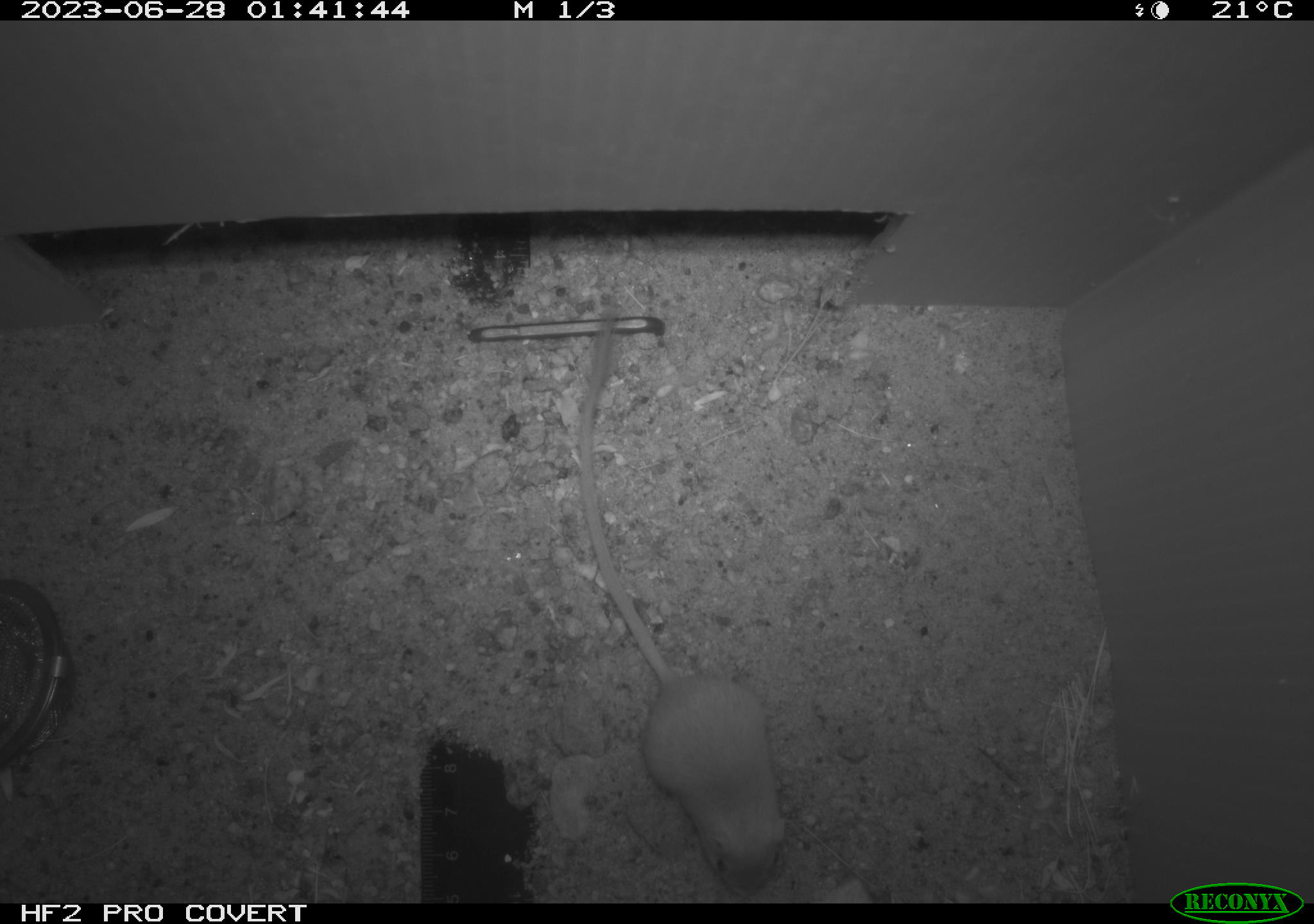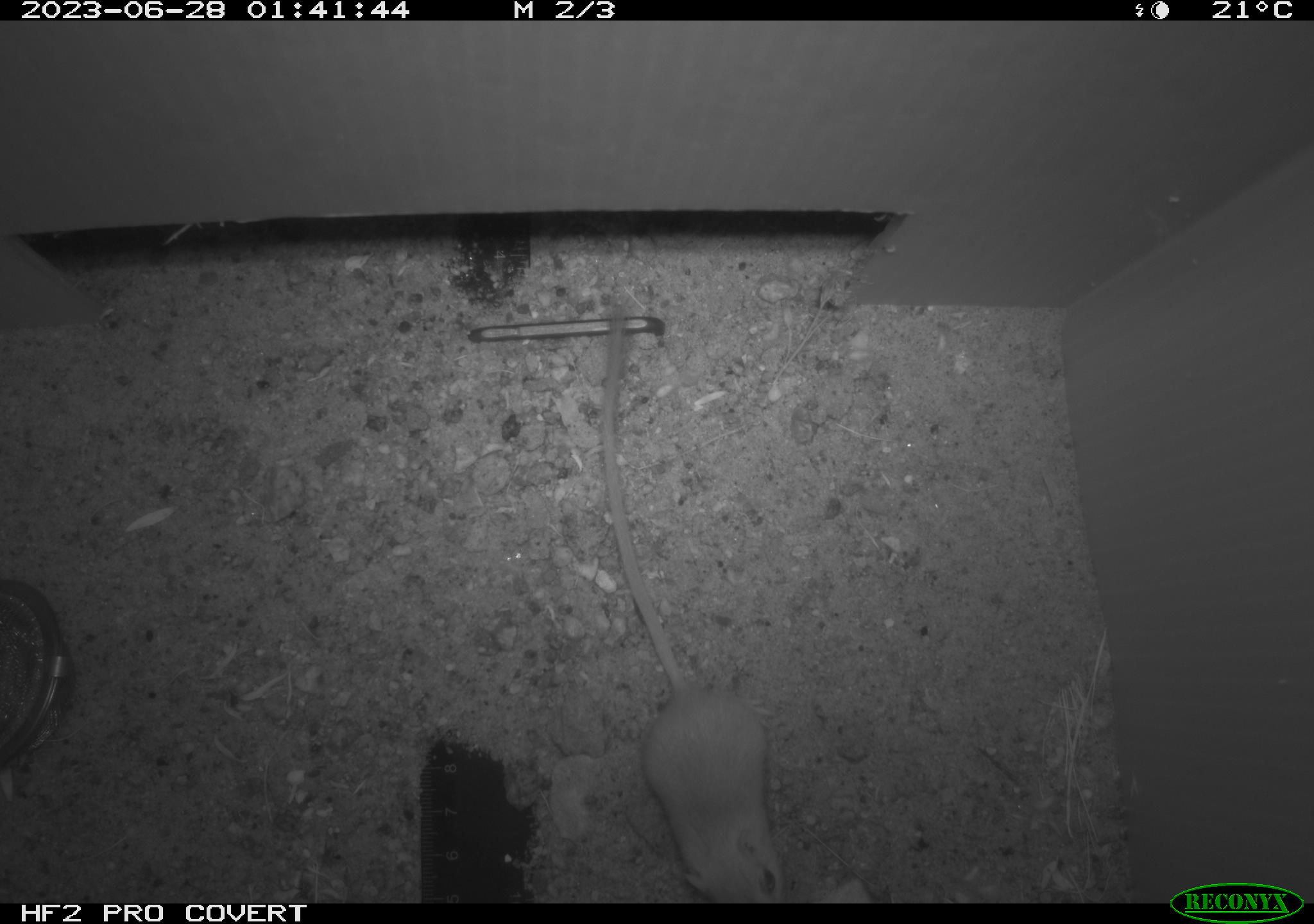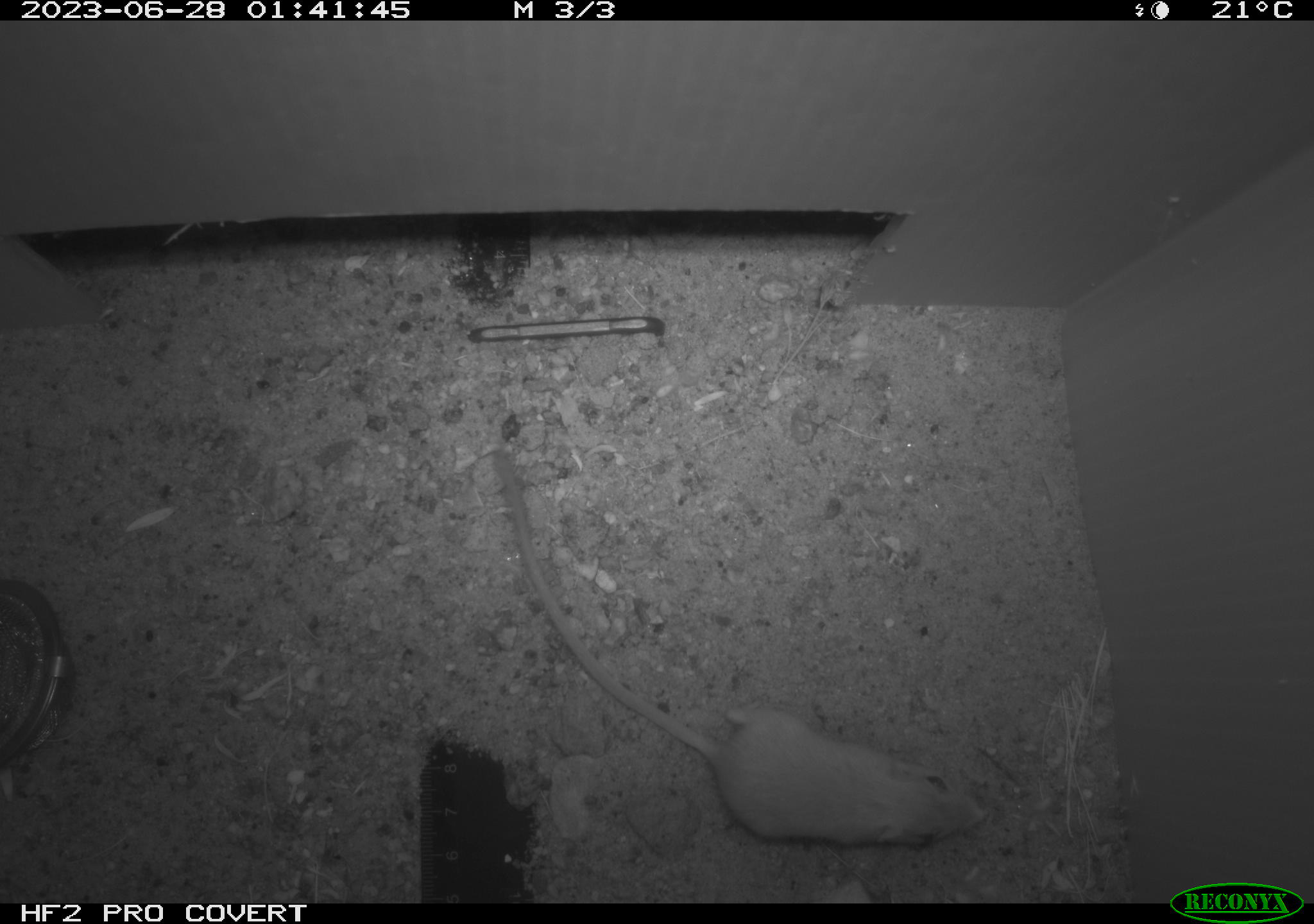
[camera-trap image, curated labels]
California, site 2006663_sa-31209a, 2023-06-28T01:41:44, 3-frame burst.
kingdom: Animalia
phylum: Chordata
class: Mammalia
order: Rodentia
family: Heteromyidae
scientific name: Heteromyidae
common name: kangaroo rats and pocket mice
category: heteromyidae family